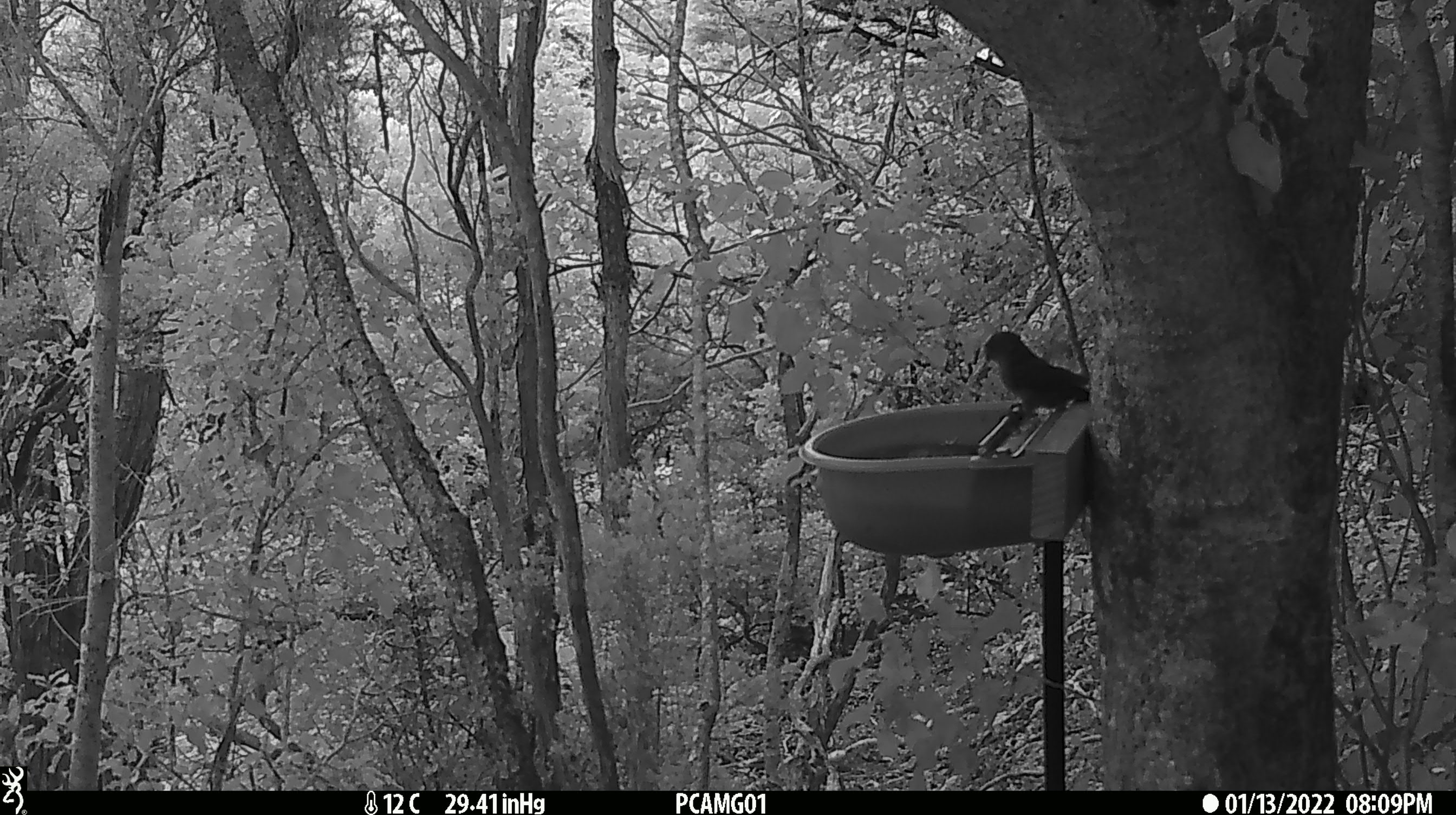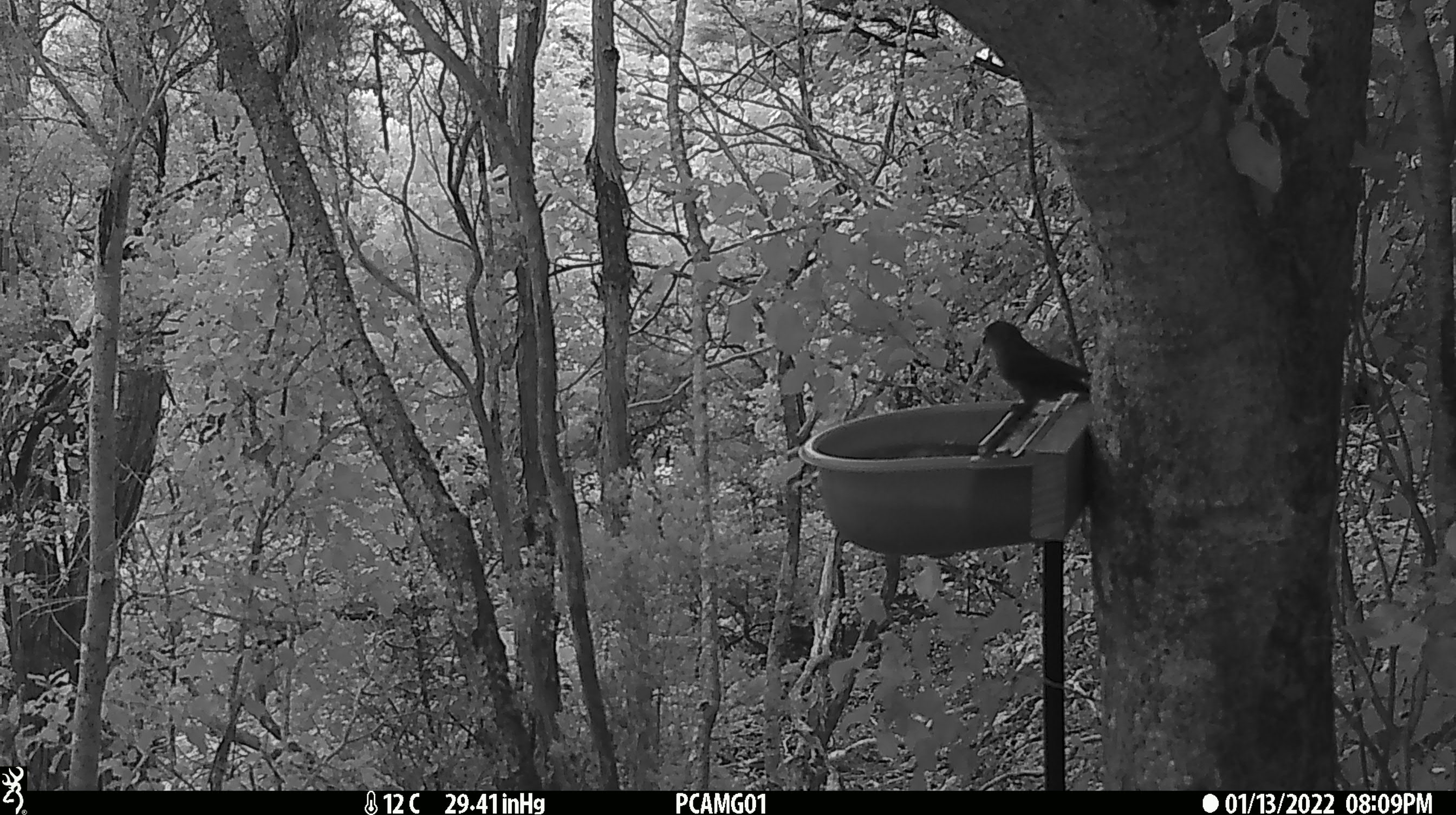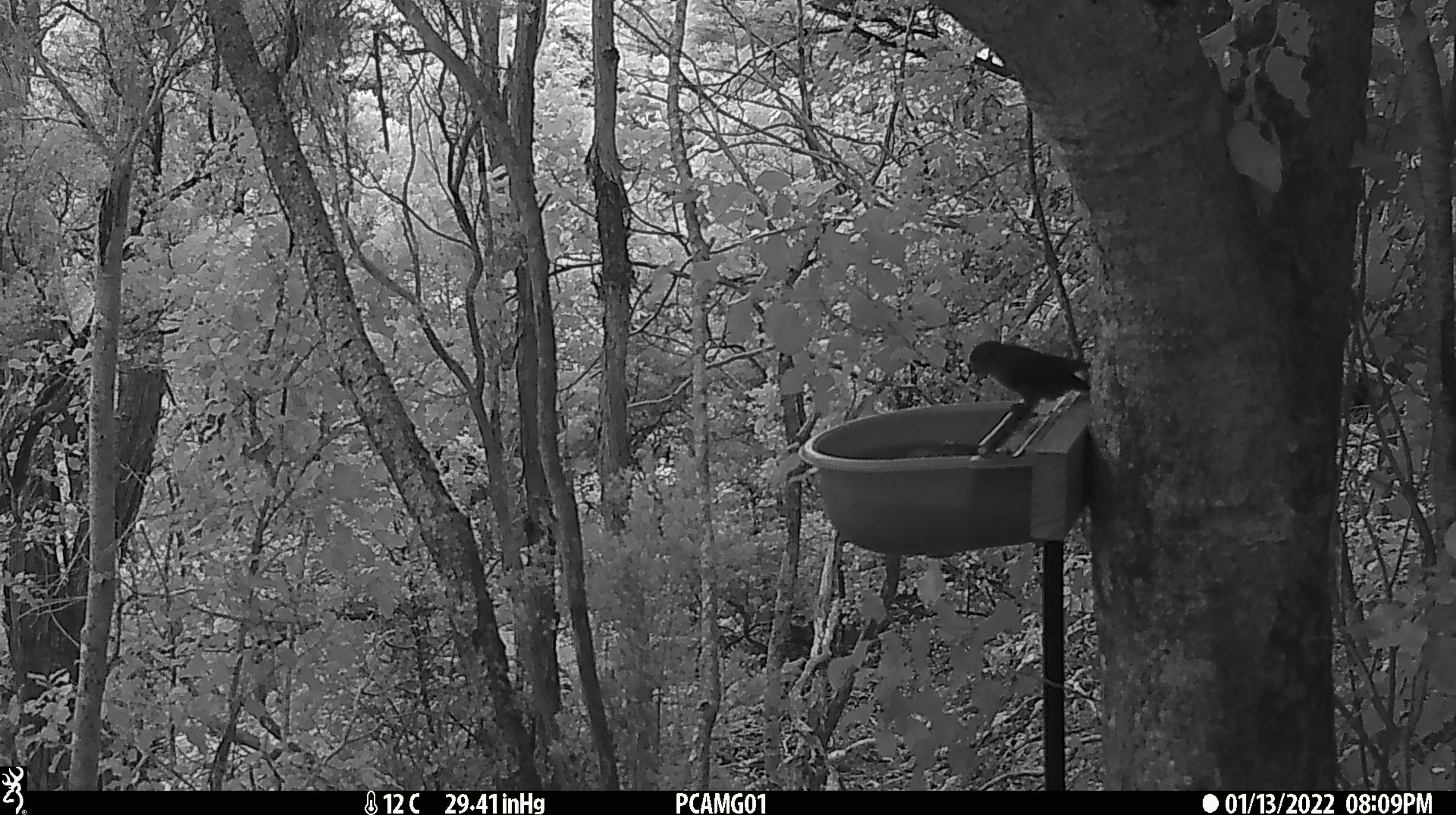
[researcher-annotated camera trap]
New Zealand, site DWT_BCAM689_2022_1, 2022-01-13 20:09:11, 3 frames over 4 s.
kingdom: Animalia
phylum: Chordata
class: Aves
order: Psittaciformes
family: Psittaculidae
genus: Cyanoramphus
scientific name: Cyanoramphus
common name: parakeet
Parakeet (Cyanoramphus).